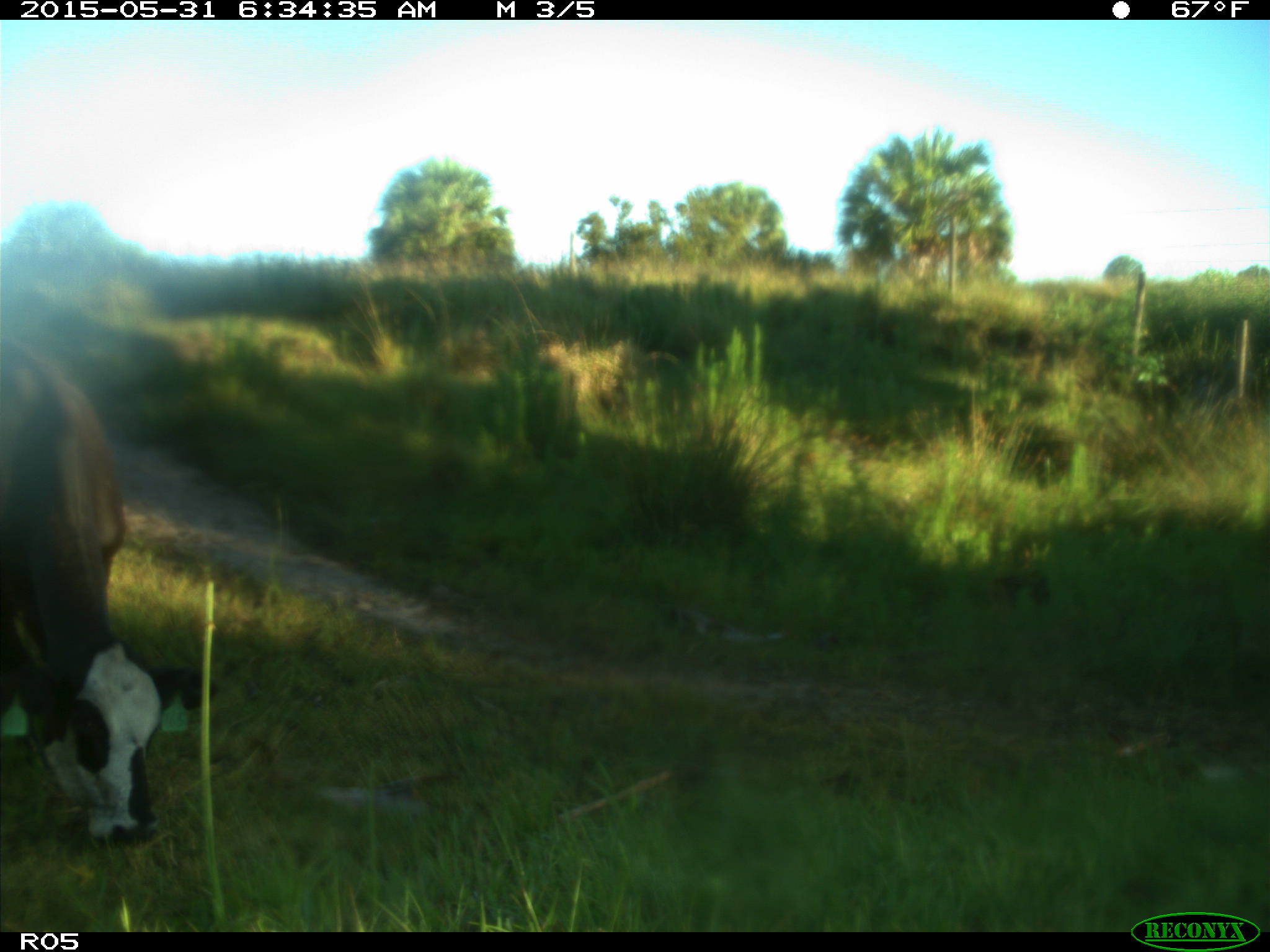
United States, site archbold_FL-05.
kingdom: Animalia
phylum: Chordata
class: Mammalia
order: Artiodactyla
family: Bovidae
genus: Bos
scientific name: Bos taurus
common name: domestic cow